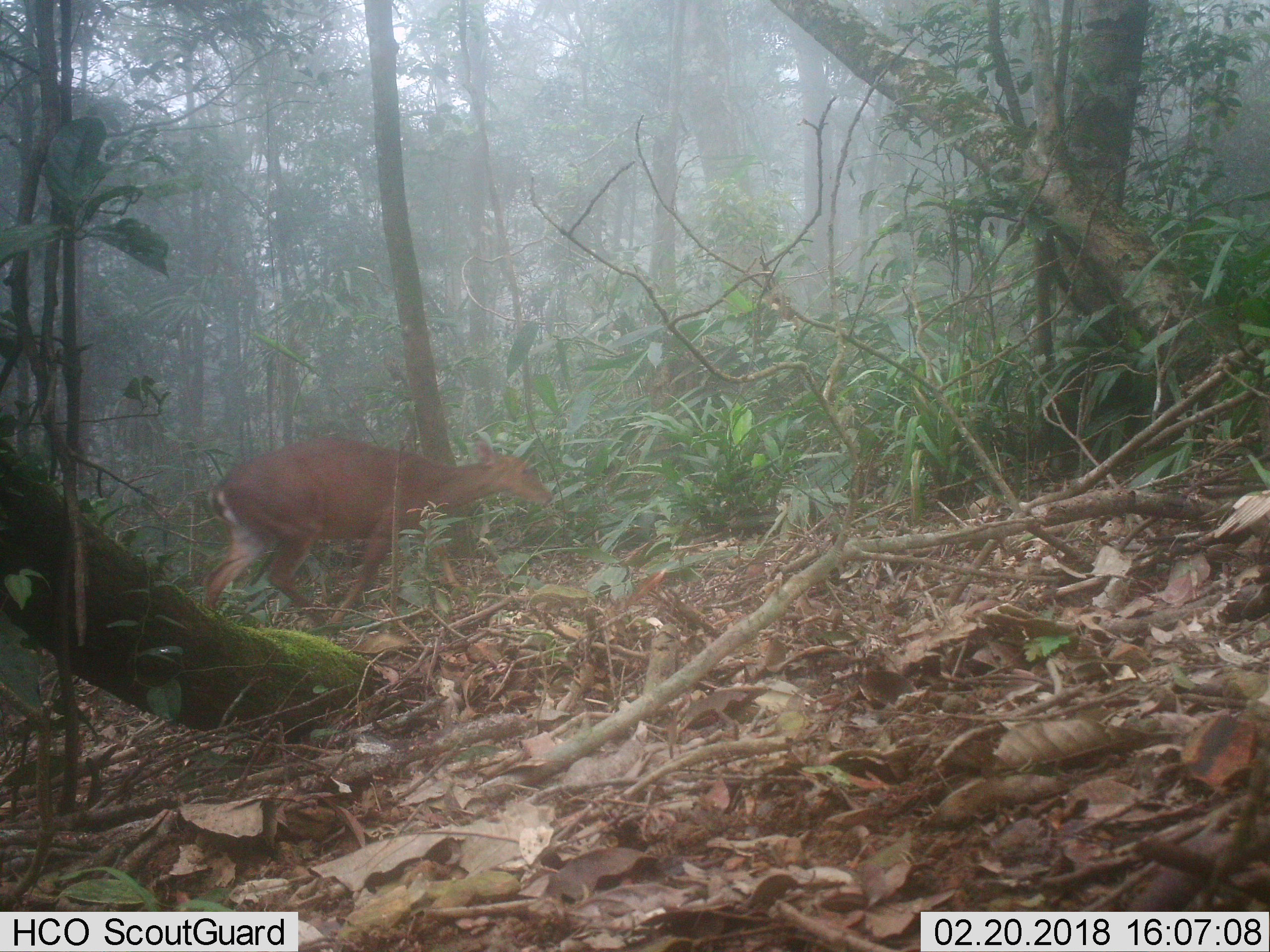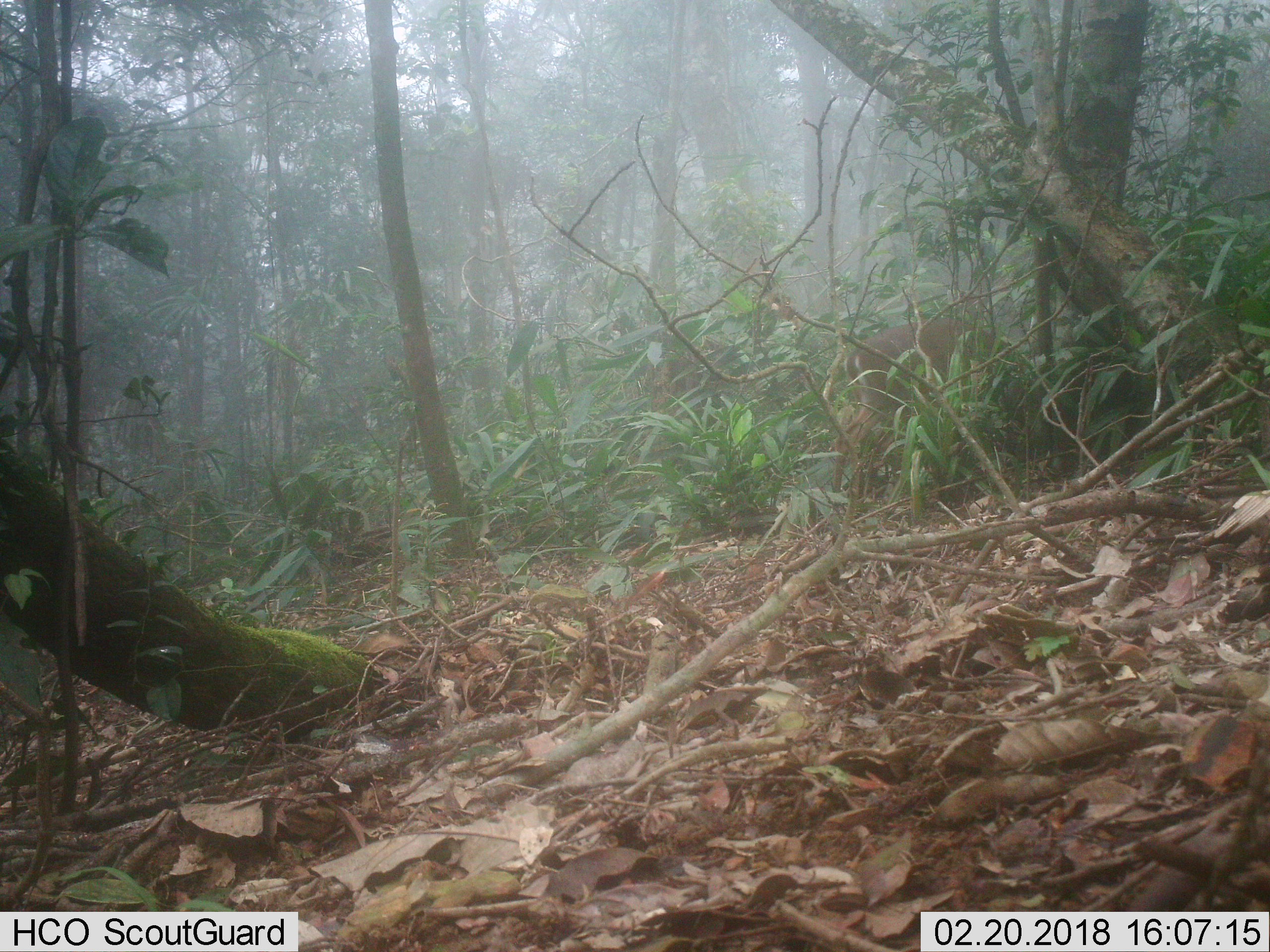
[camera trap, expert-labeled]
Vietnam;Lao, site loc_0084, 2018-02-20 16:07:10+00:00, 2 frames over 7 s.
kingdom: Animalia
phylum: Chordata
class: Mammalia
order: Artiodactyla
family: Cervidae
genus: Muntiacus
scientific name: Muntiacus vuquangensis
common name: large-antlered muntjac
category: large antlered muntjac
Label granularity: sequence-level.